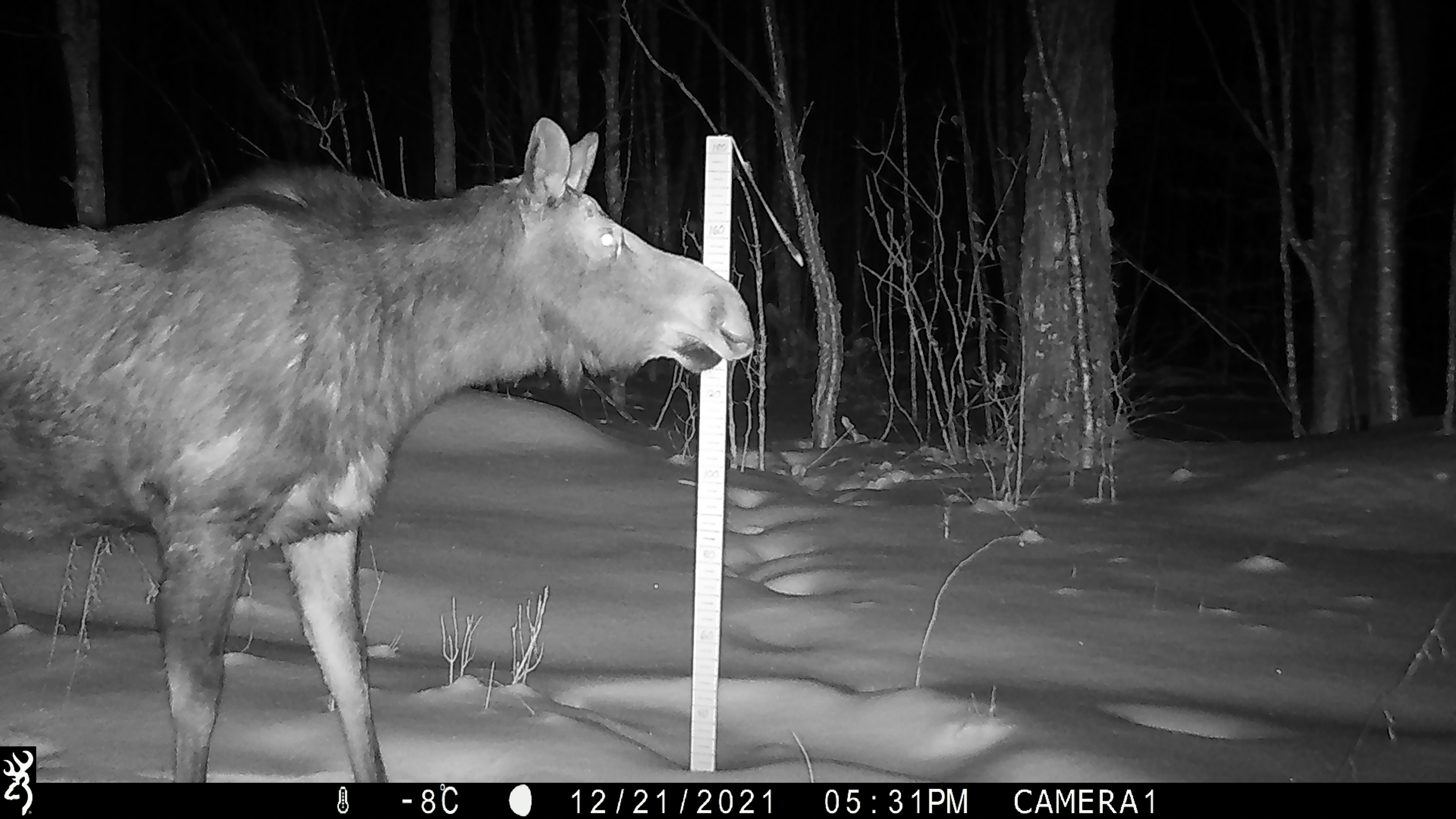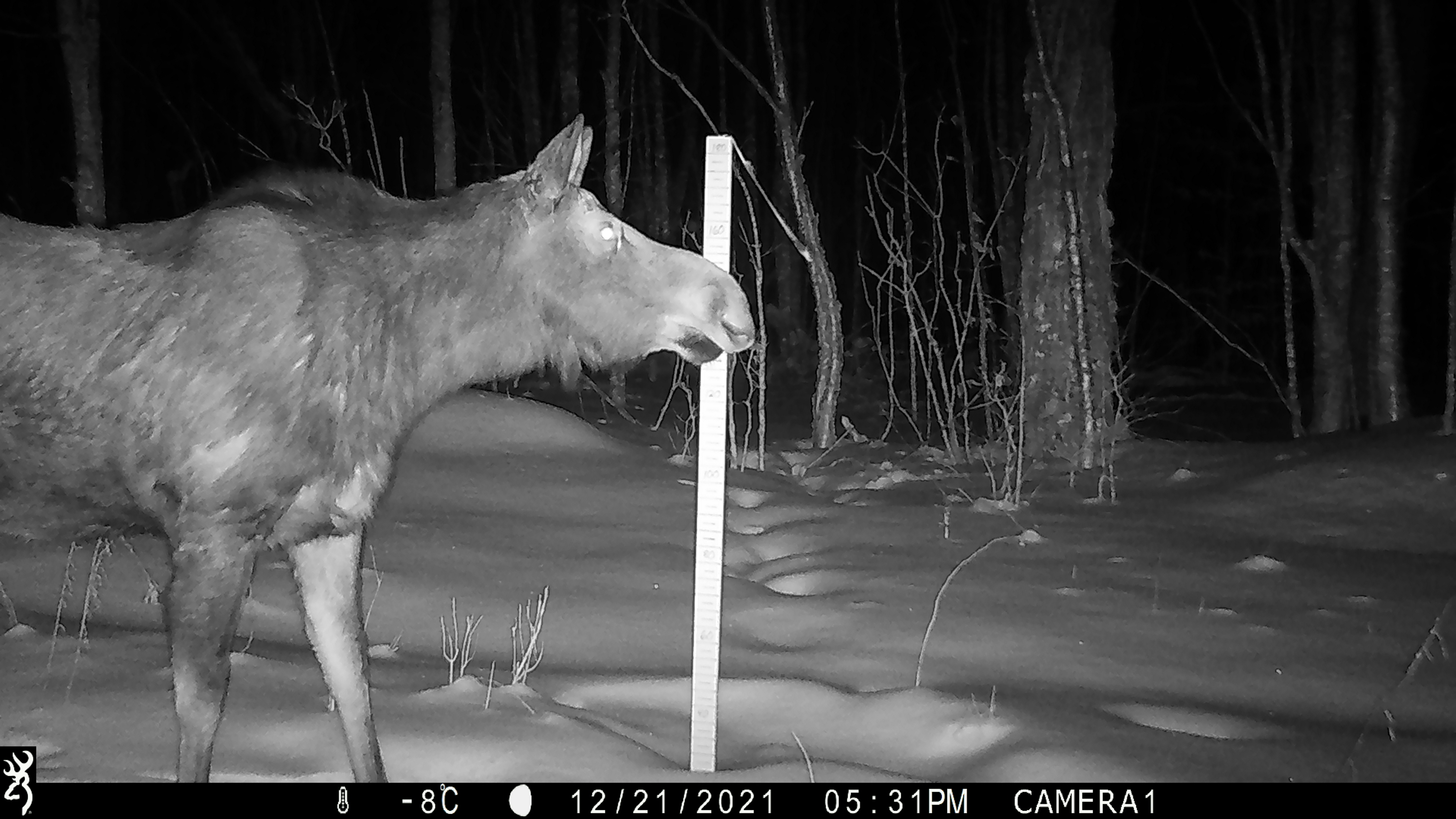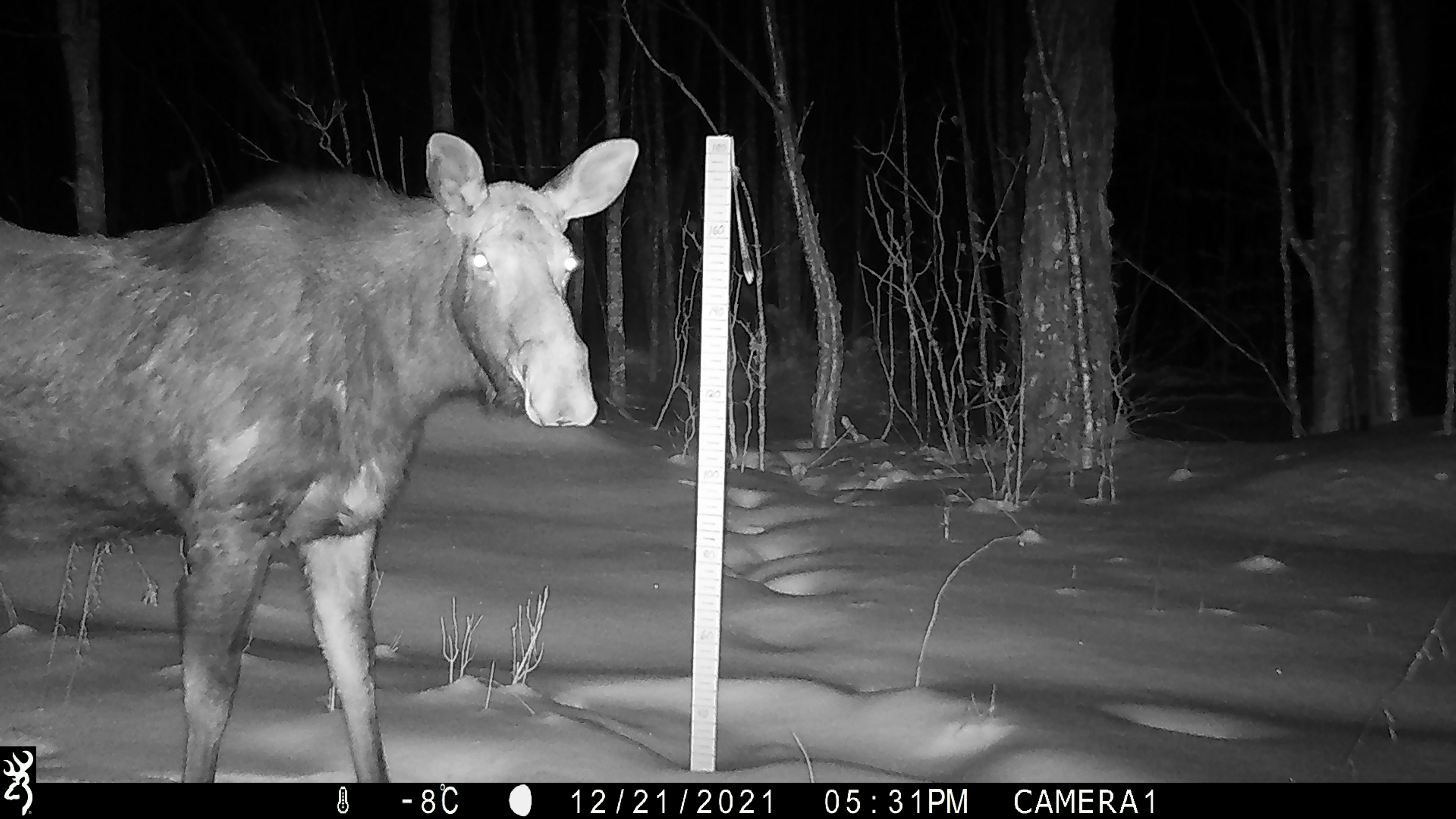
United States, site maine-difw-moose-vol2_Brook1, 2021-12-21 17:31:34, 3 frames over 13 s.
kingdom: Animalia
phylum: Chordata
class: Mammalia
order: Artiodactyla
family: Cervidae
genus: Alces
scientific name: Alces alces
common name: moose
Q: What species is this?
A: Moose (Alces alces).